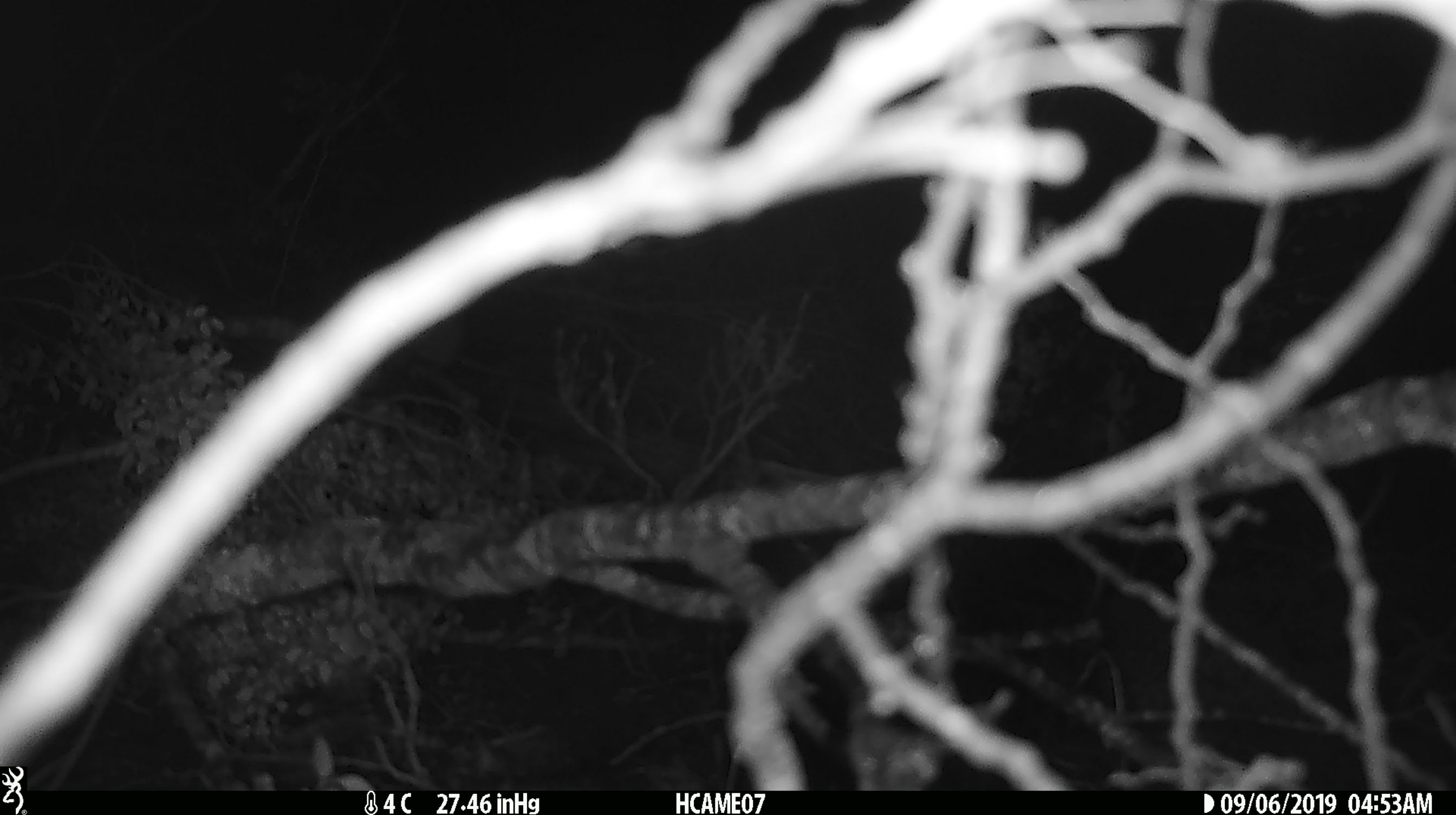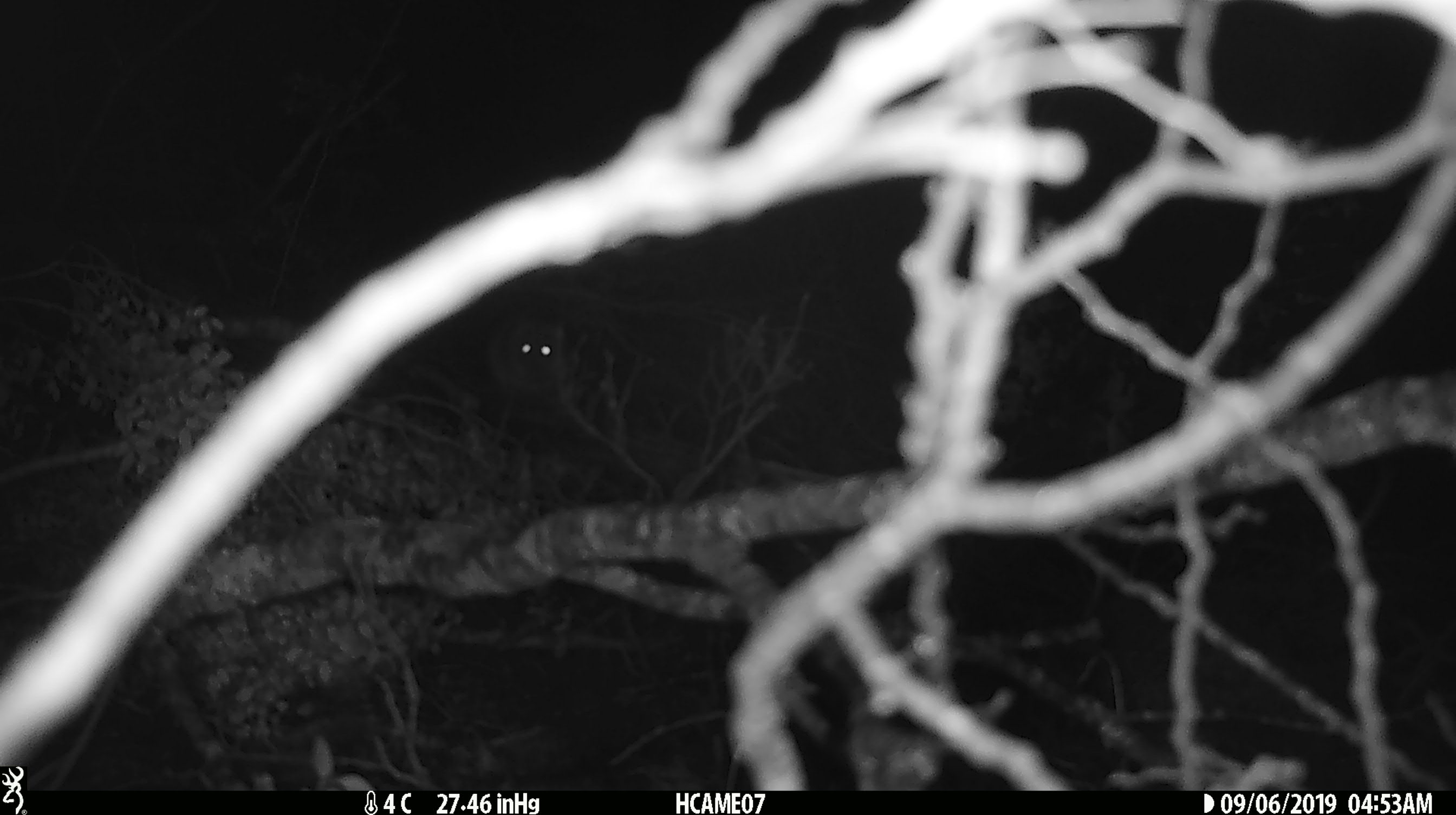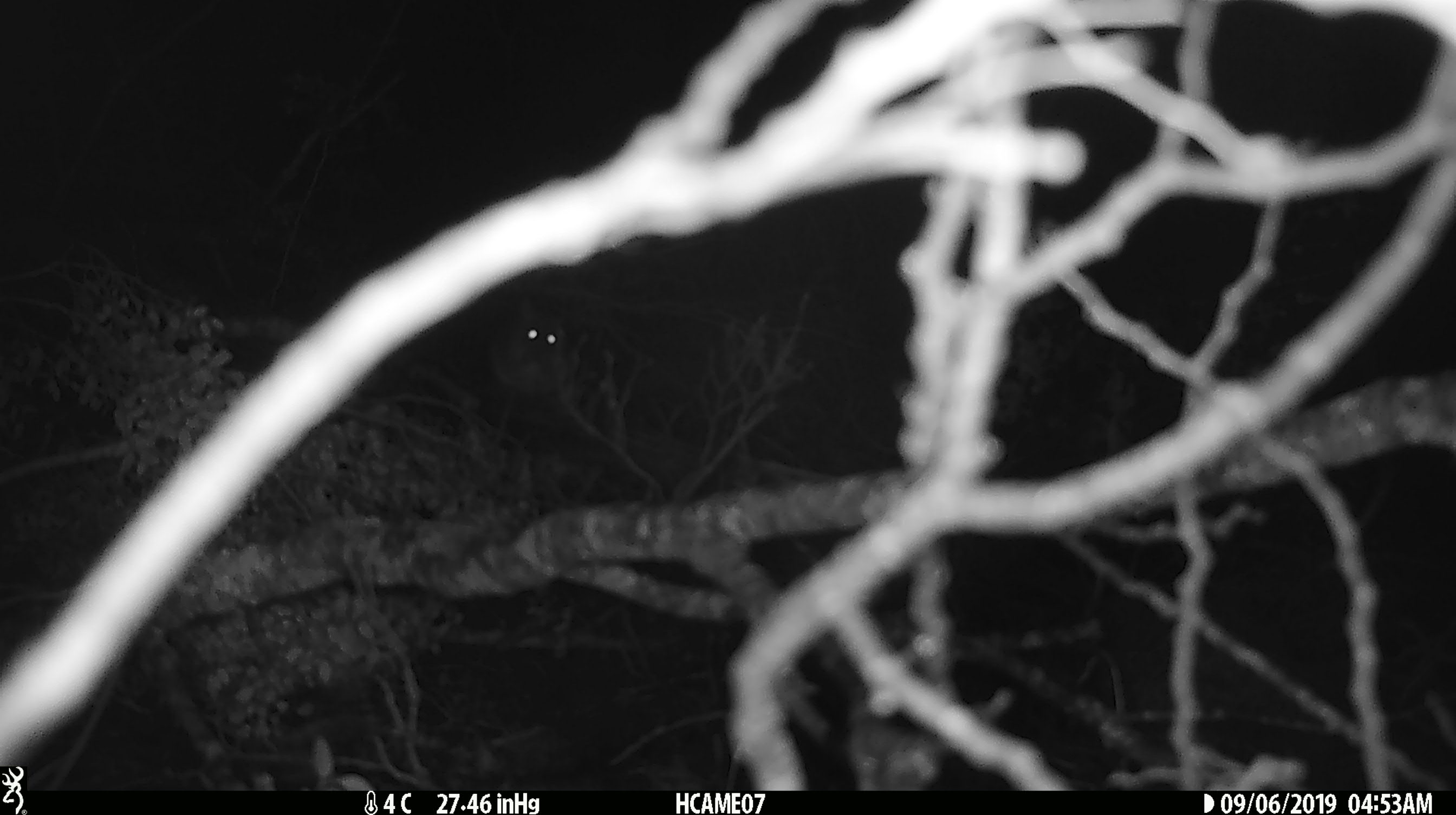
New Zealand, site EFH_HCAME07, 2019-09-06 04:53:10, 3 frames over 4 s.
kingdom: Animalia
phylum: Chordata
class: Mammalia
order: Rodentia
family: Muridae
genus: Rattus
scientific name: Rattus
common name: rat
Rat (Rattus).